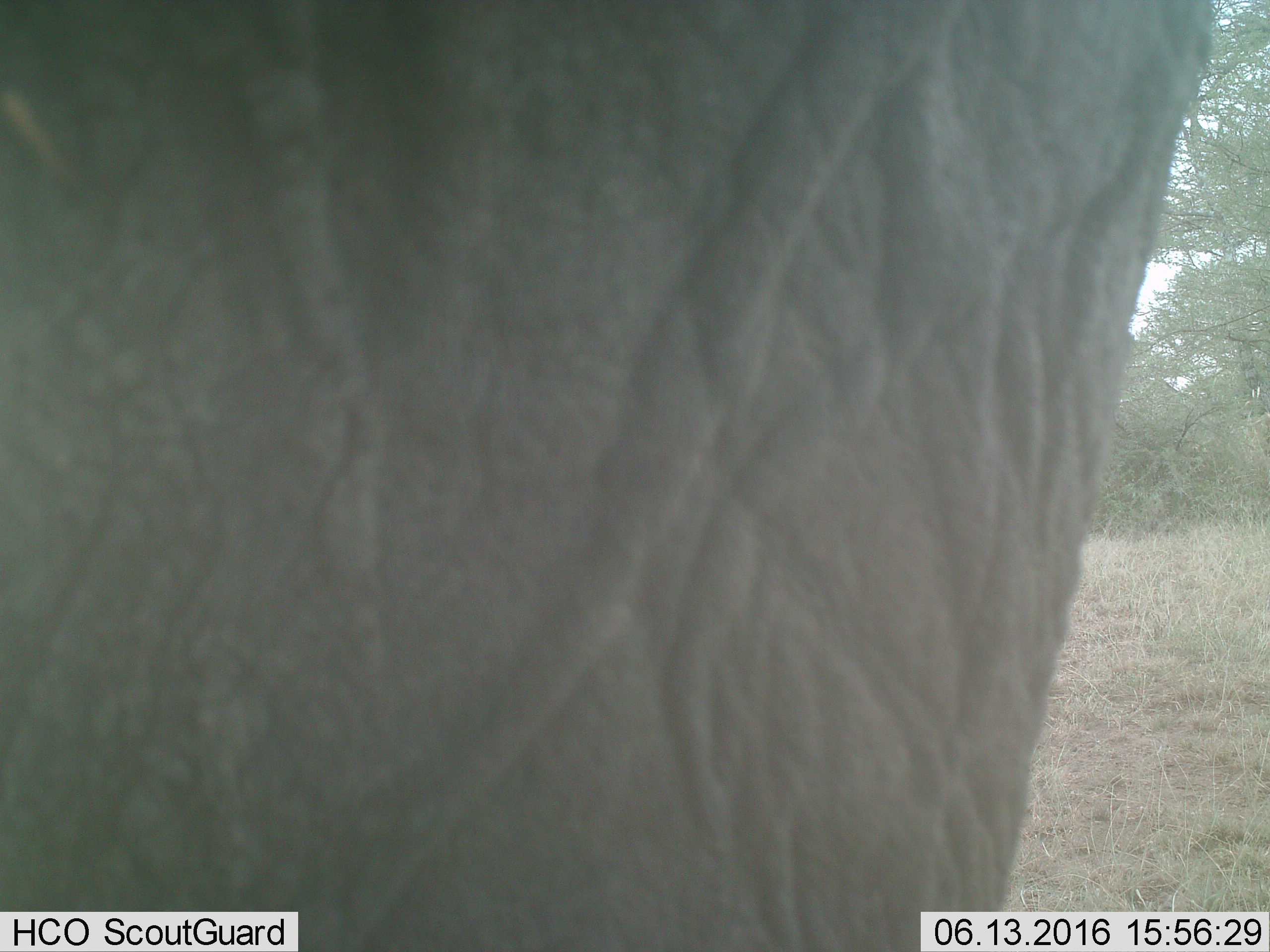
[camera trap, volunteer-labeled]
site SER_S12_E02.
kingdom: Animalia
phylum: Chordata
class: Mammalia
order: Proboscidea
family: Elephantidae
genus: Loxodonta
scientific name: Loxodonta africana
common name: african bush elephant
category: elephant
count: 1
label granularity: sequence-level